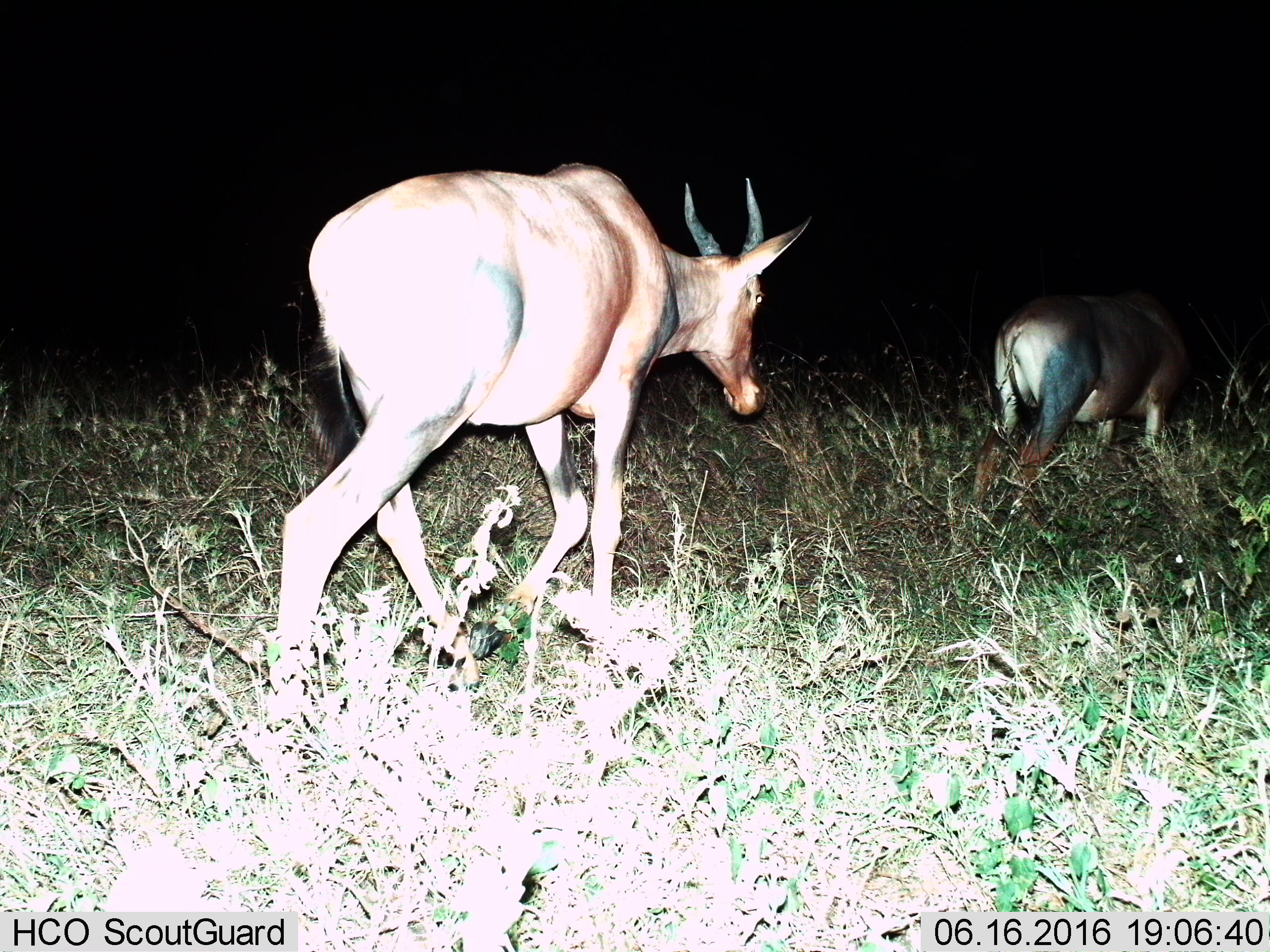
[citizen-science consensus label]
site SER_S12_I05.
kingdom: Animalia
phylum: Chordata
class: Mammalia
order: Artiodactyla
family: Bovidae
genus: Damaliscus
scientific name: Damaliscus lunatus jimela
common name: topi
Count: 2.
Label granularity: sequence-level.